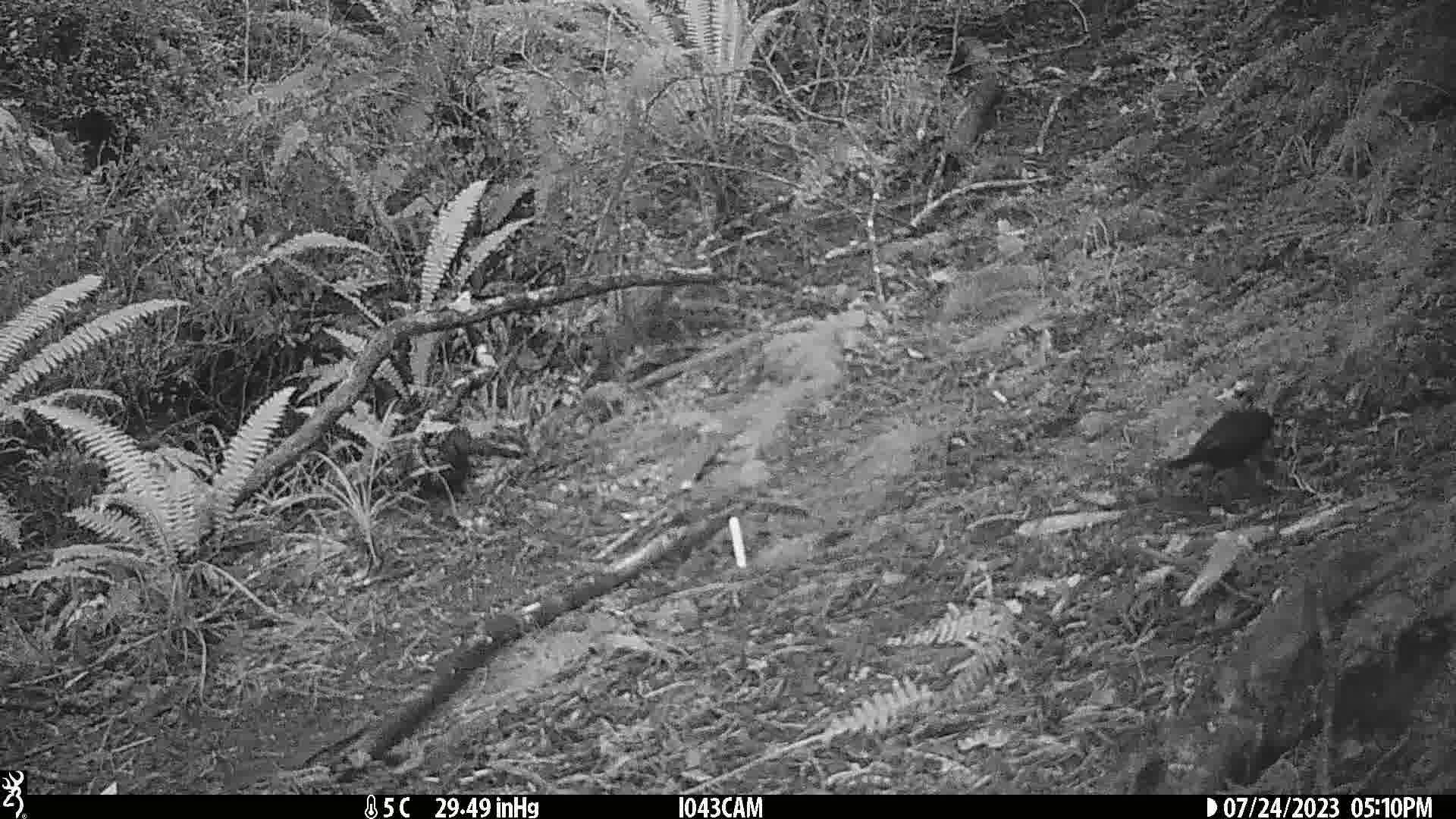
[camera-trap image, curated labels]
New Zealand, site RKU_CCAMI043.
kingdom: Animalia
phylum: Chordata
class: Aves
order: Passeriformes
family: Turdidae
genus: Turdus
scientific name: Turdus merula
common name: eurasian blackbird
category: blackbird